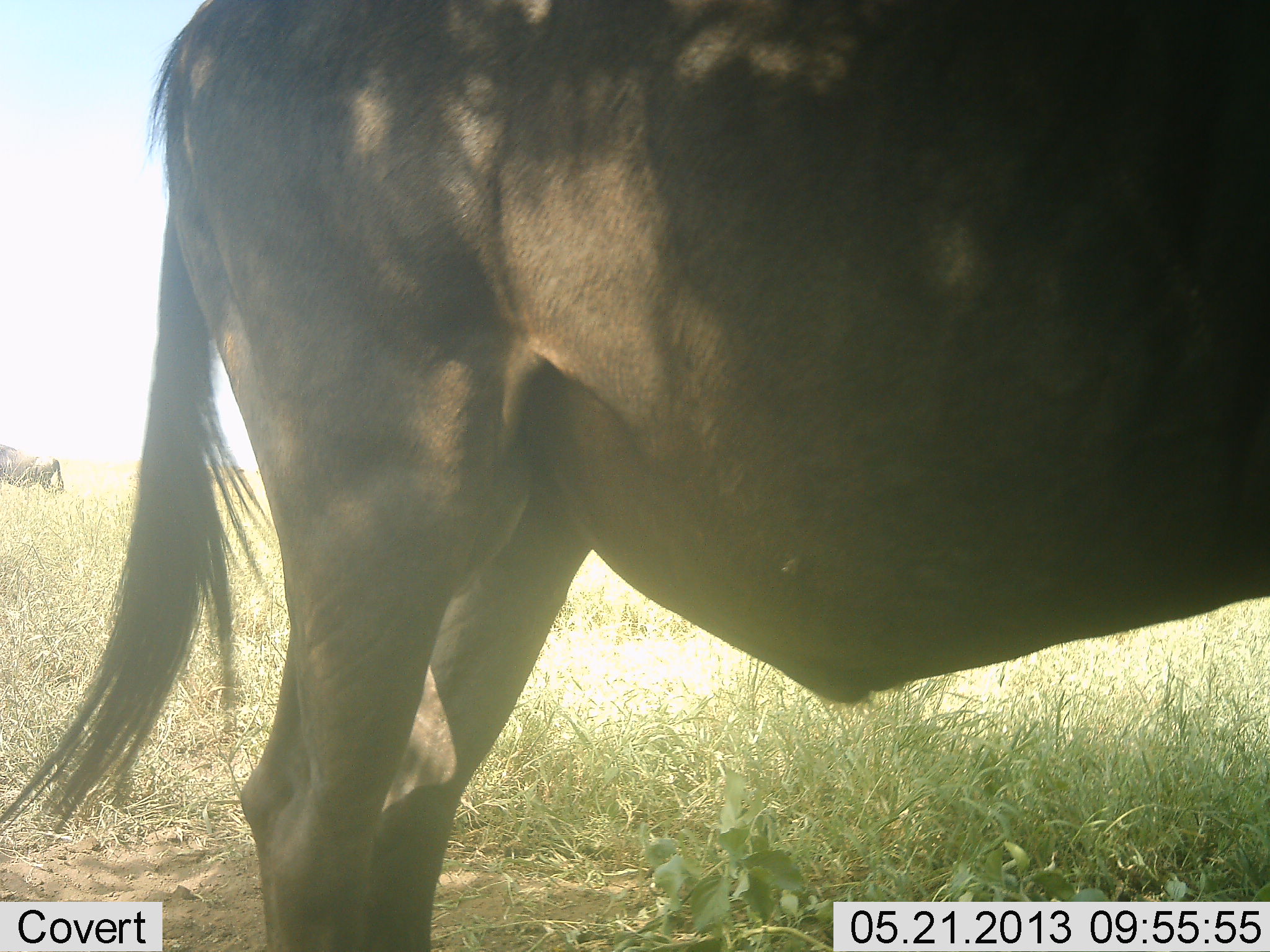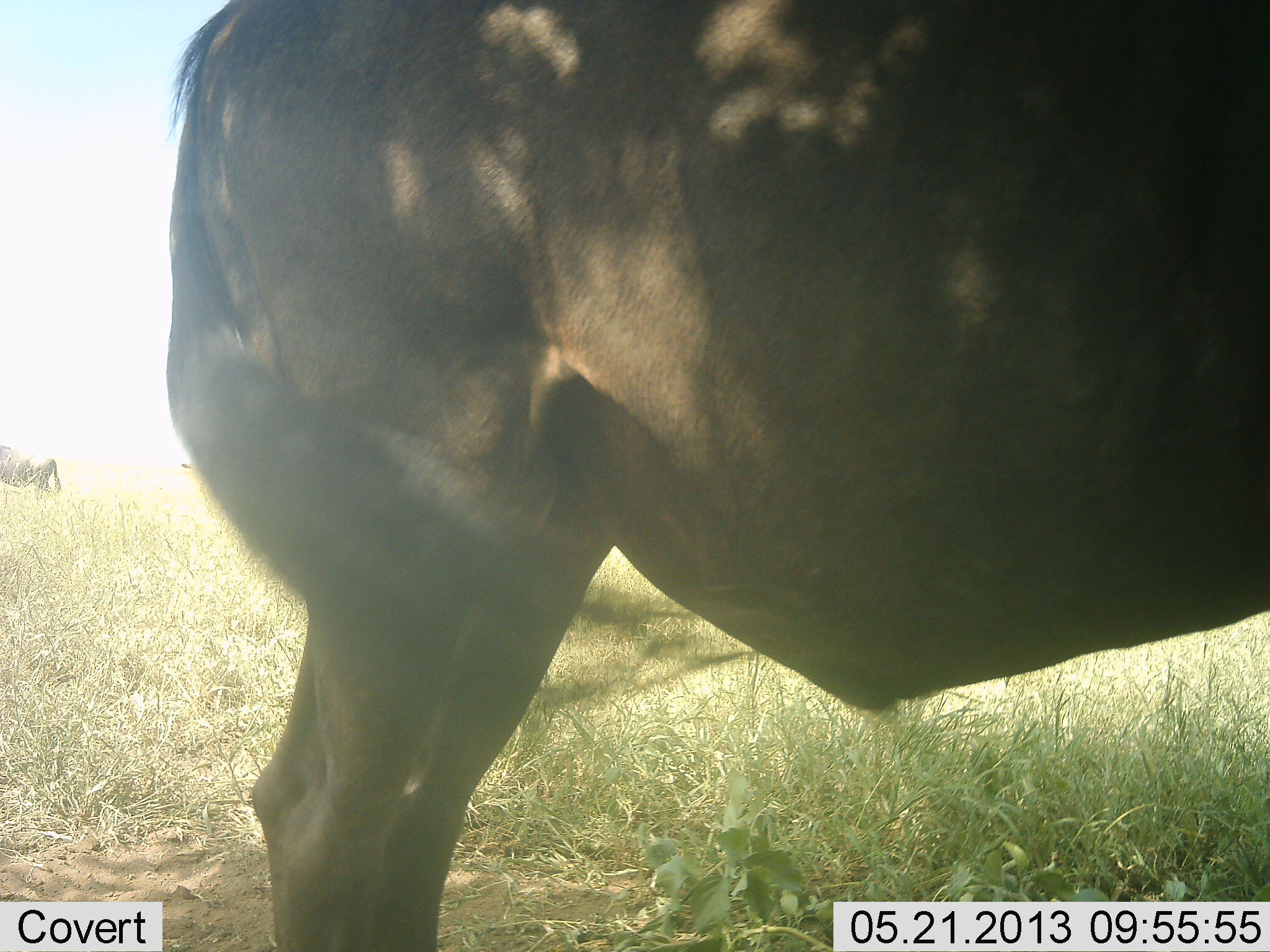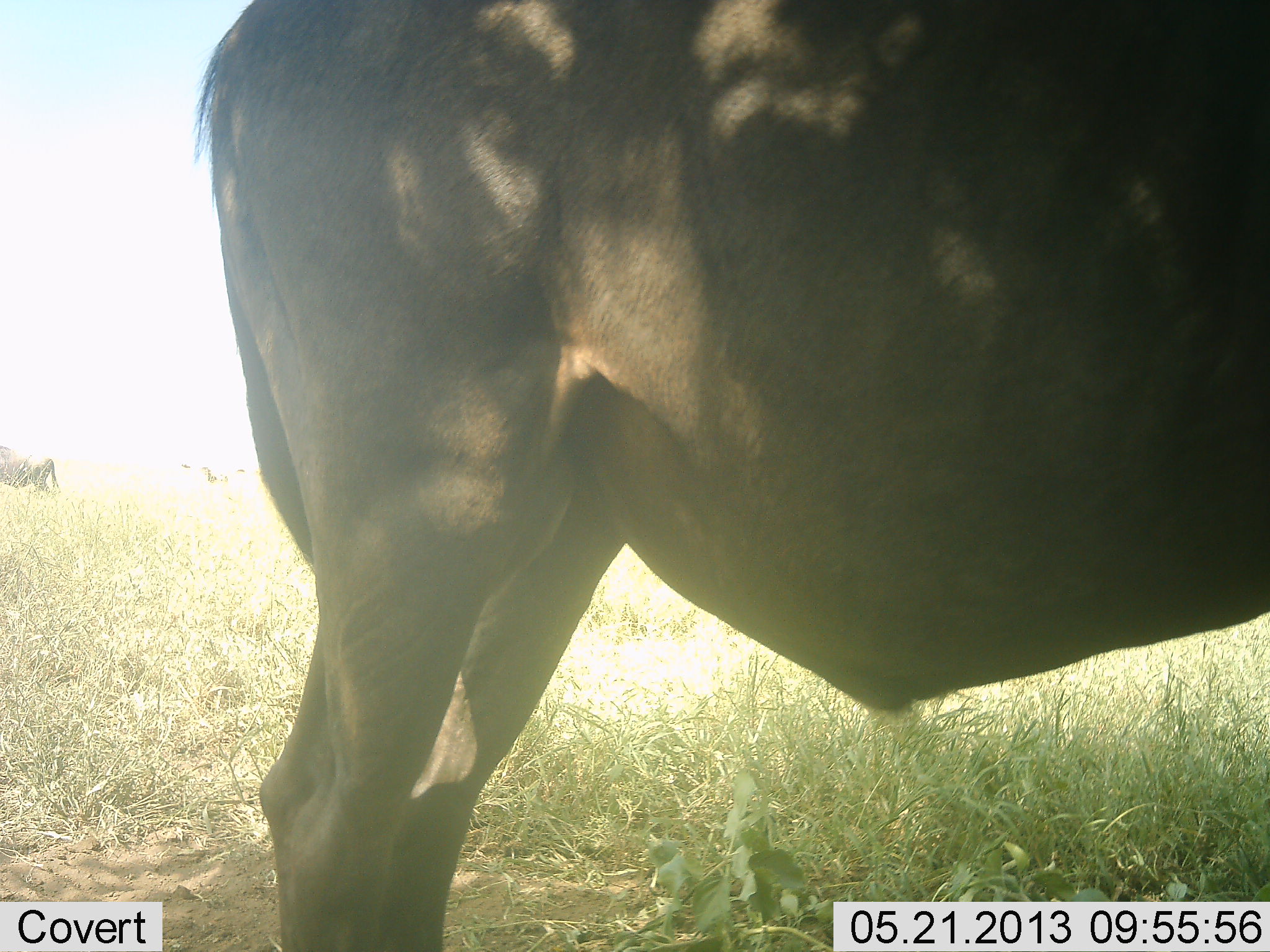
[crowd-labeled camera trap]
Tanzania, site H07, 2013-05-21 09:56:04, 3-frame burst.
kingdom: Animalia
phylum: Chordata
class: Mammalia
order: Artiodactyla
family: Bovidae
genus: Connochaetes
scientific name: Connochaetes taurinus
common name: blue wildebeest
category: wildebeest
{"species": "wildebeest (blue wildebeest) (Connochaetes taurinus)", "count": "2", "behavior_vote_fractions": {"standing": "88%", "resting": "0%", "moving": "12%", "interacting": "0%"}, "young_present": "0%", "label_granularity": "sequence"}